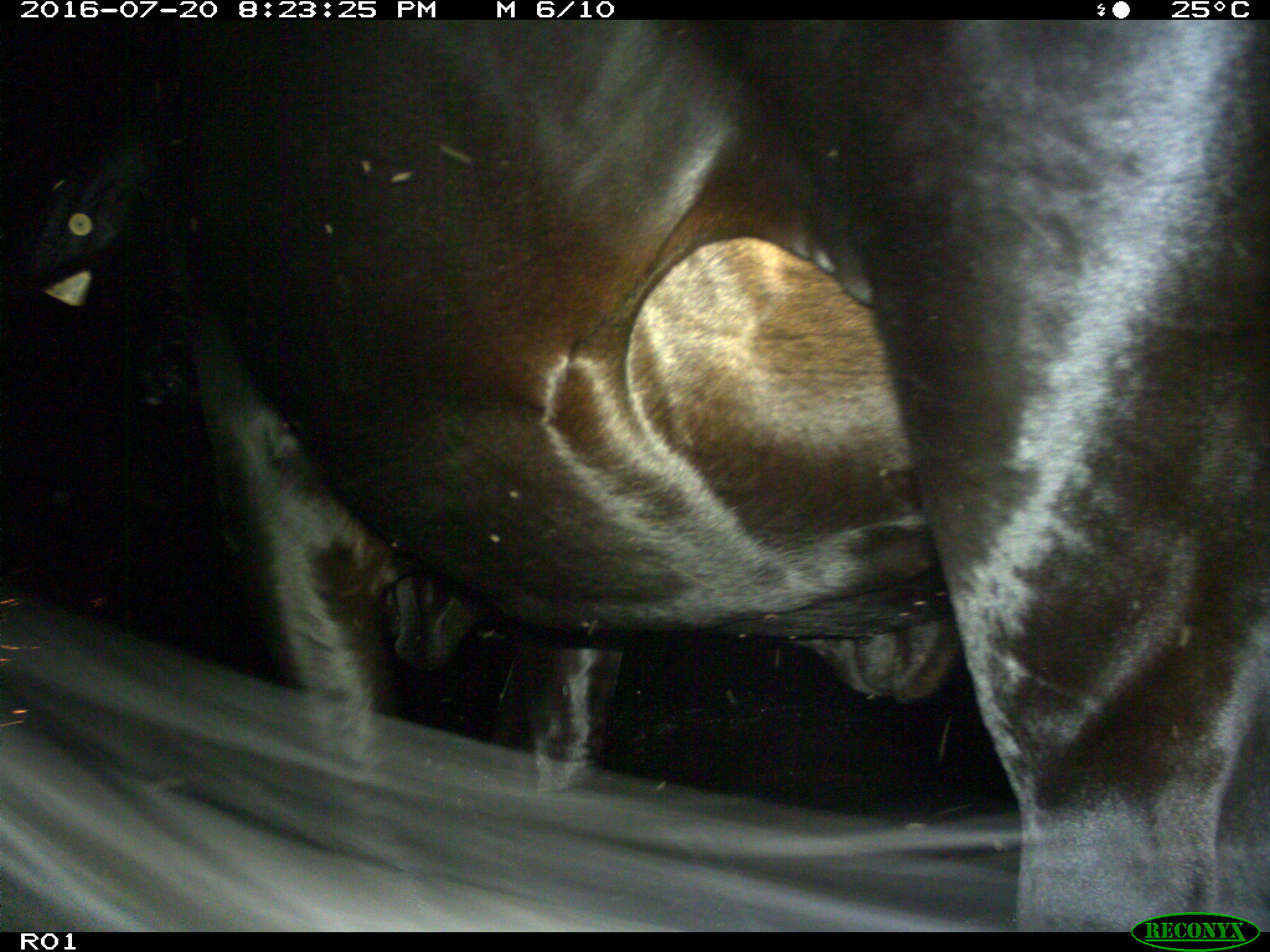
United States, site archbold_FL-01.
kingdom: Animalia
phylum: Chordata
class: Mammalia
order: Artiodactyla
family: Bovidae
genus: Bos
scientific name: Bos taurus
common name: domestic cow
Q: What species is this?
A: Bos taurus (domestic cow).